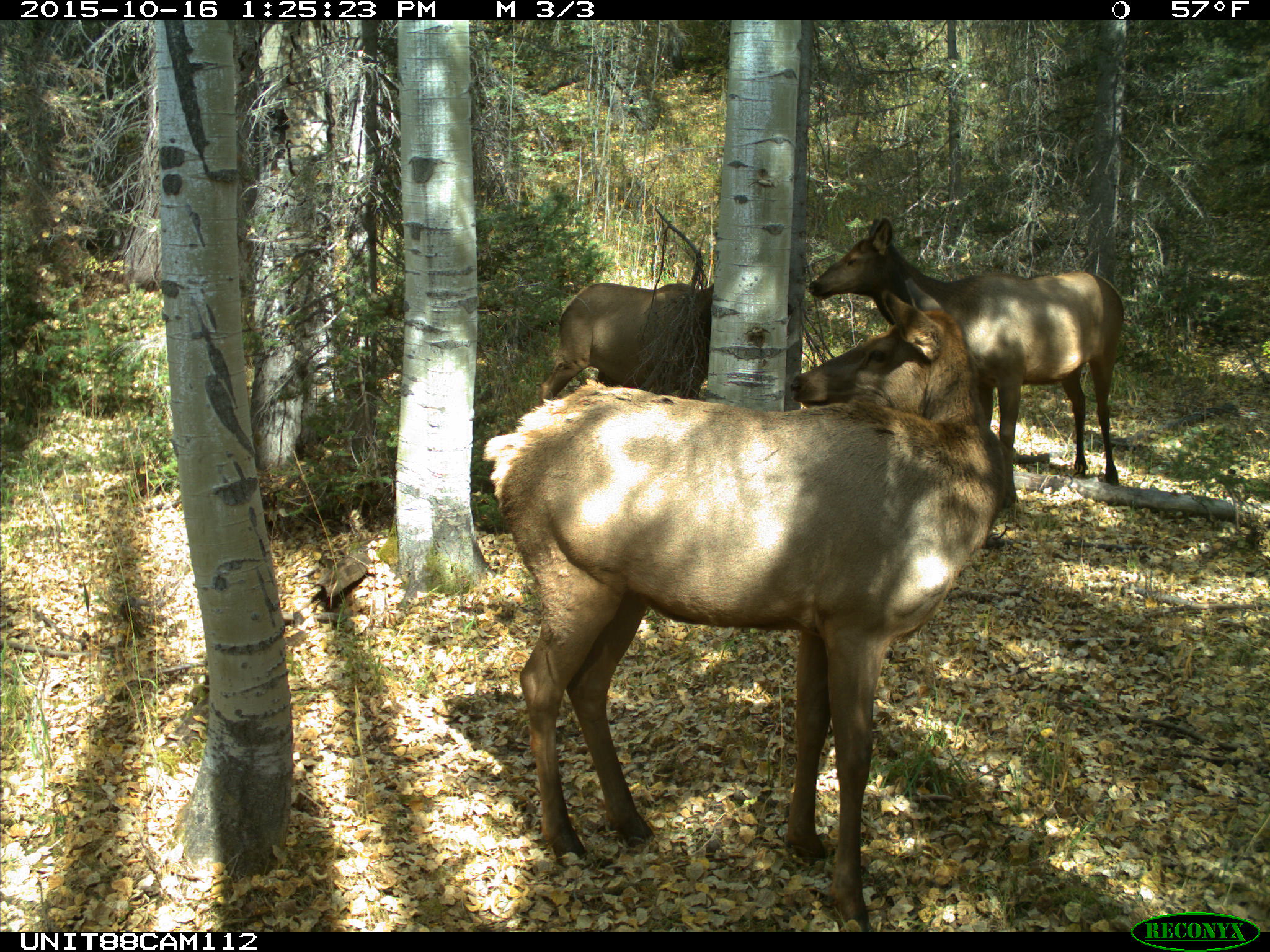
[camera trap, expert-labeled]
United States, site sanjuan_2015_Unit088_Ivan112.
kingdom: Animalia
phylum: Chordata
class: Mammalia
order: Artiodactyla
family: Cervidae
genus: Cervus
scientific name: Cervus elaphus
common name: red deer